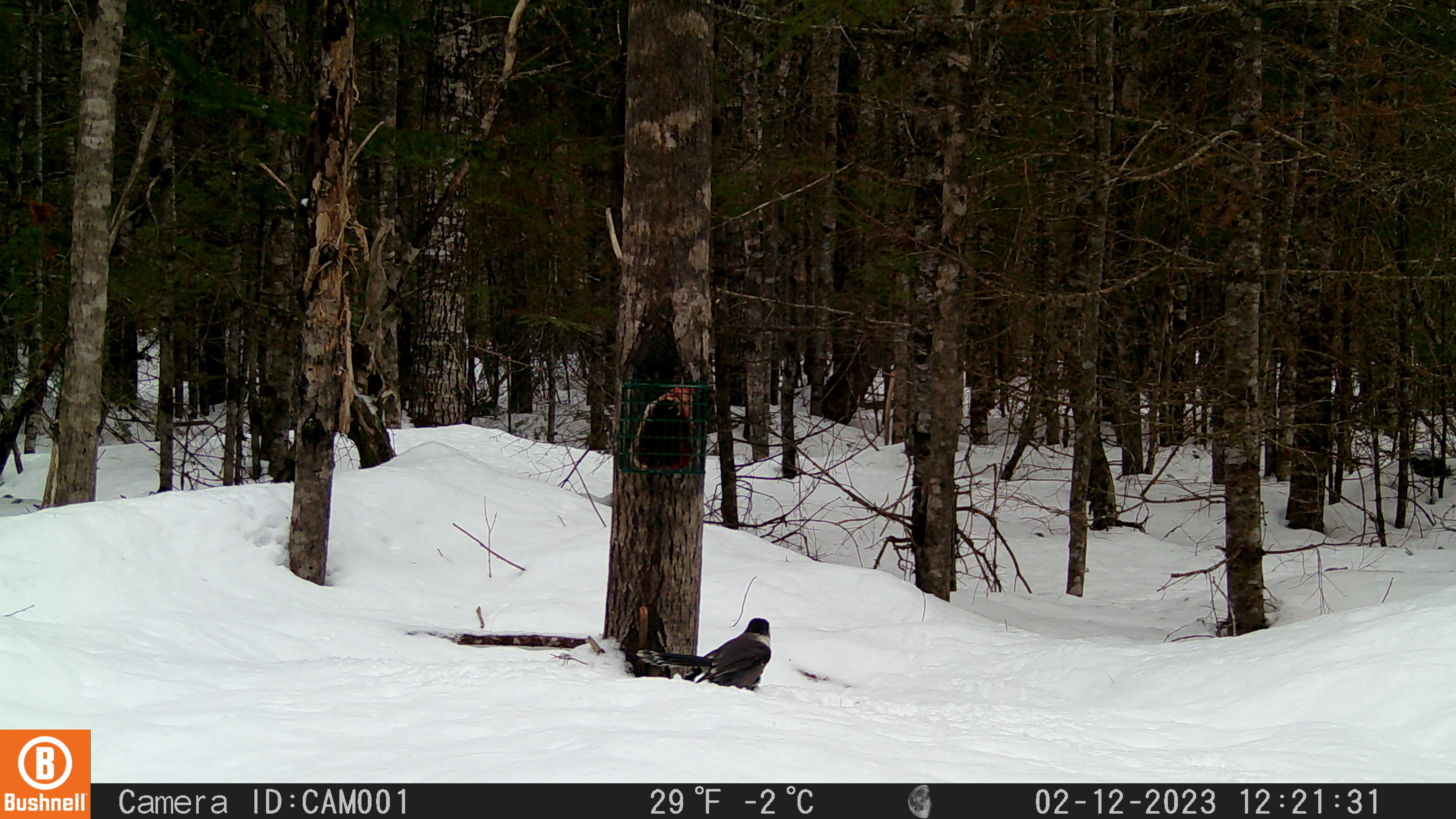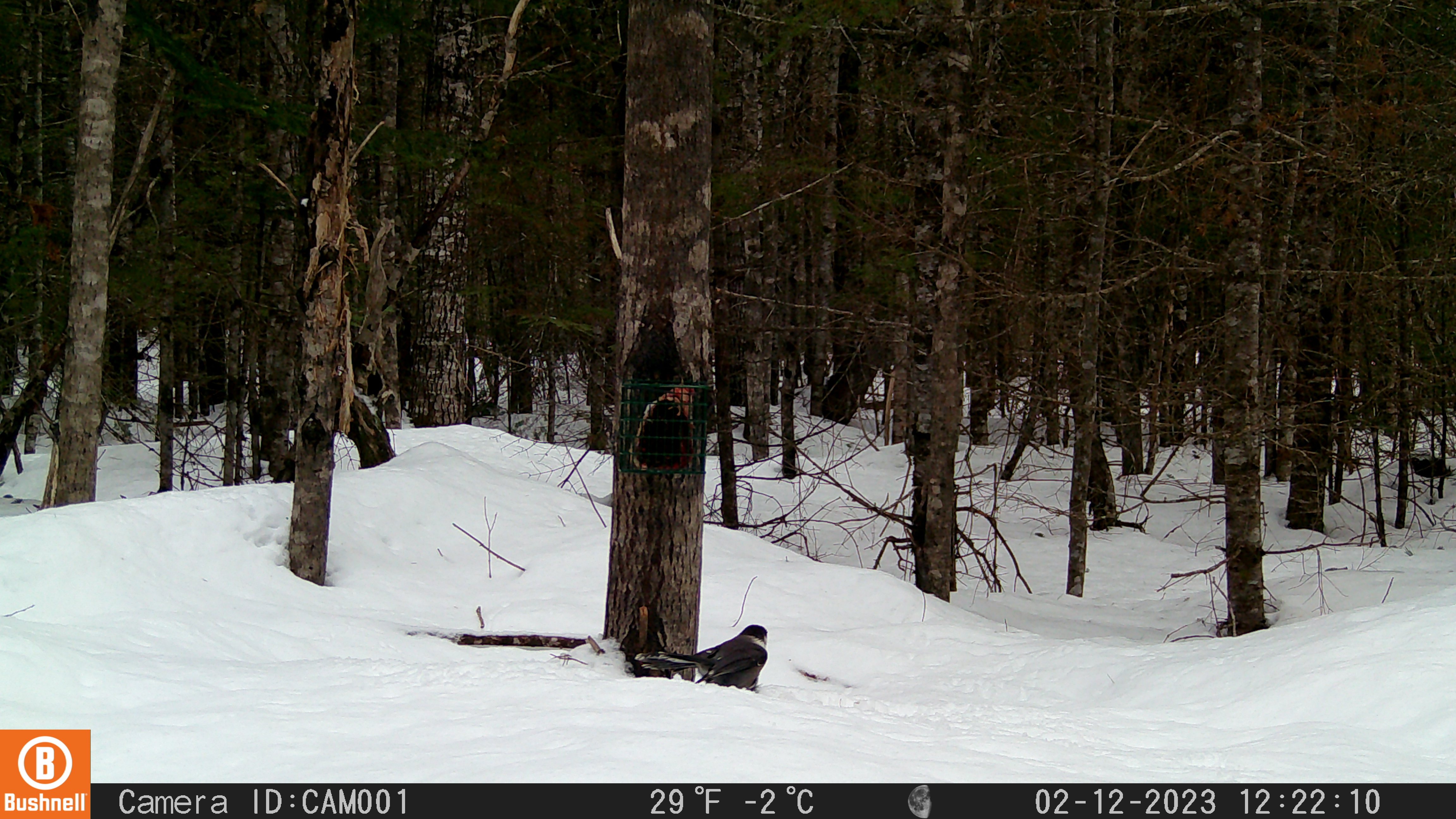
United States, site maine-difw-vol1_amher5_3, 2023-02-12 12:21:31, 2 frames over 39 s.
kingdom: Animalia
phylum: Chordata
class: Aves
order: Passeriformes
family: Corvidae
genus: Perisoreus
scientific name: Perisoreus canadensis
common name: canada jay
Canada jay (Perisoreus canadensis).